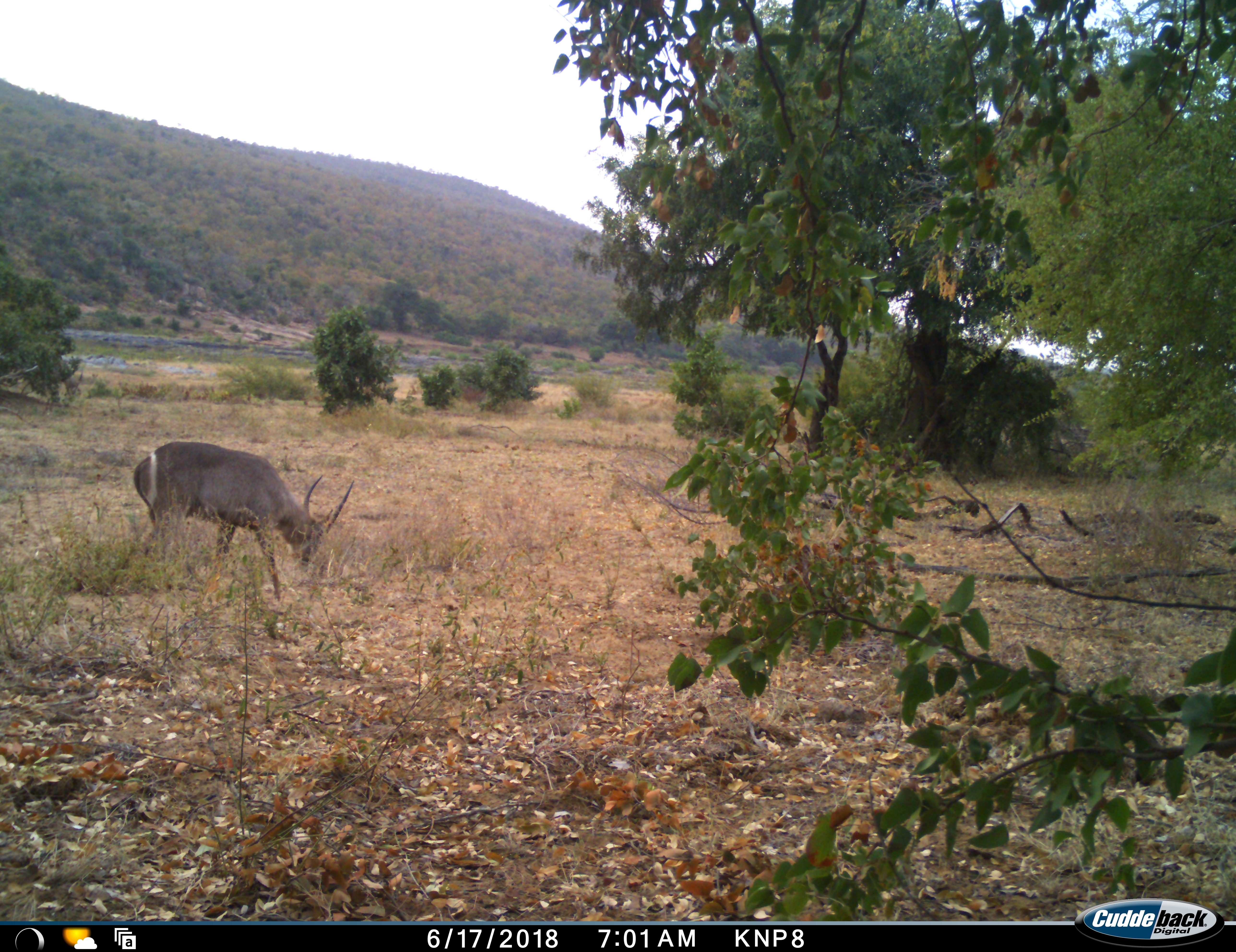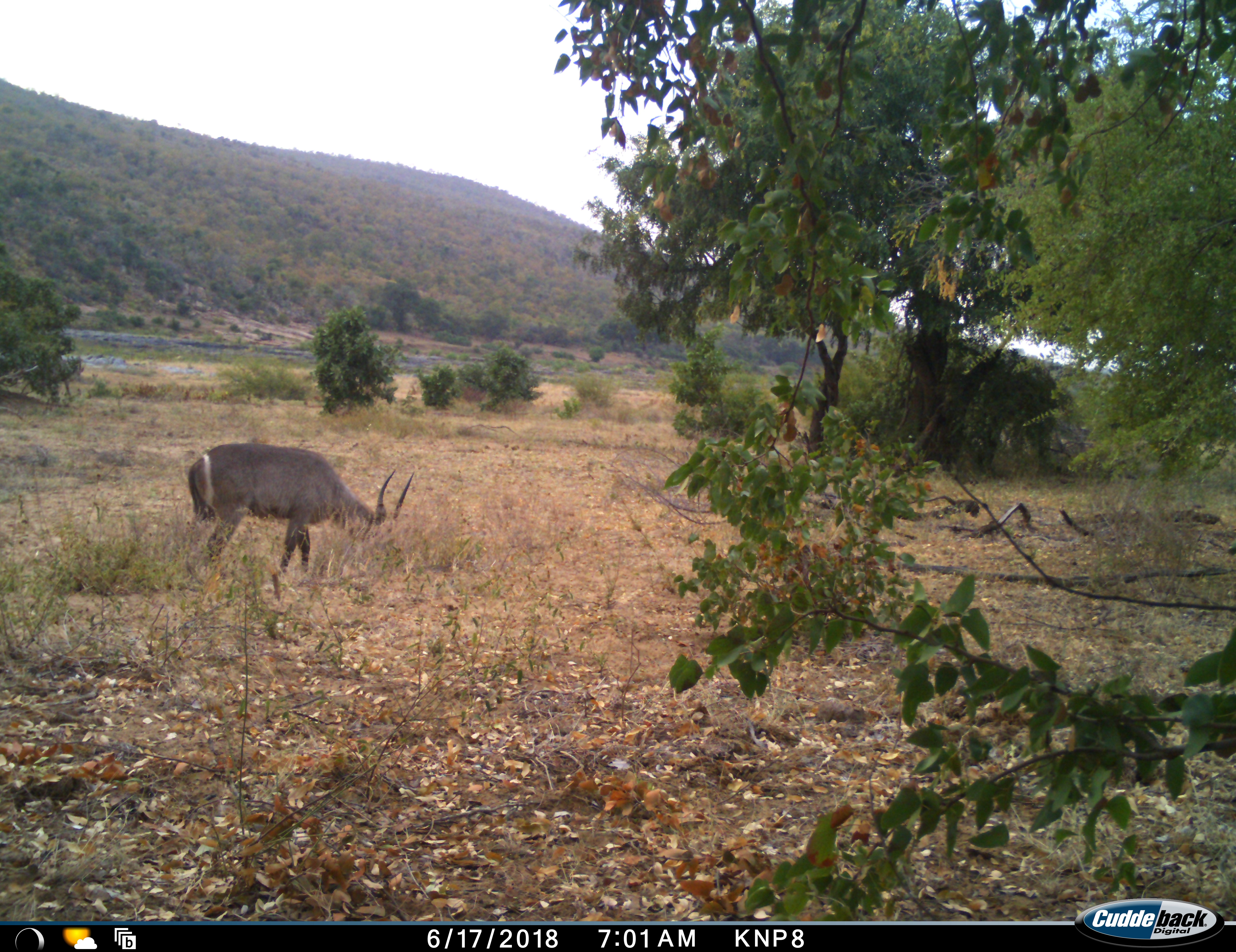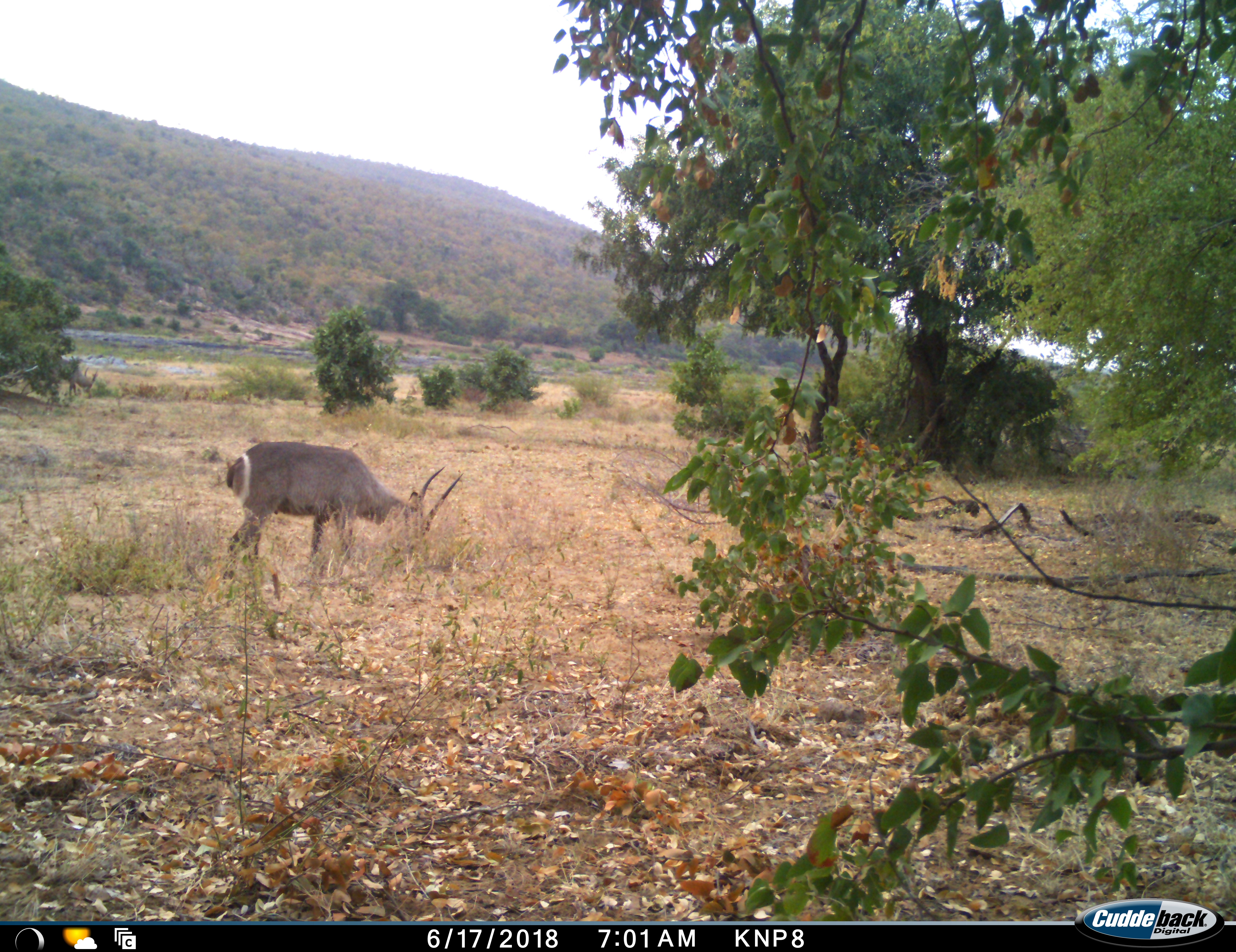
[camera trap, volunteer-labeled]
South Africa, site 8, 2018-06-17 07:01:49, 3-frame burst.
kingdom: Animalia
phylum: Chordata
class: Mammalia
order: Artiodactyla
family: Bovidae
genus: Kobus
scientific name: Kobus ellipsiprymnus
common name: waterbuck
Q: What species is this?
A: Waterbuck (Kobus ellipsiprymnus).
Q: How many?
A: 2.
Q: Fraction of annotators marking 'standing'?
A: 0%.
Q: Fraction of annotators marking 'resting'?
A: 0%.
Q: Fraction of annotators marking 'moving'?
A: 40%.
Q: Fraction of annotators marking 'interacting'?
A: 0%.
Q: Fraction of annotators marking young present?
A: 0%.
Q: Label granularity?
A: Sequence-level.